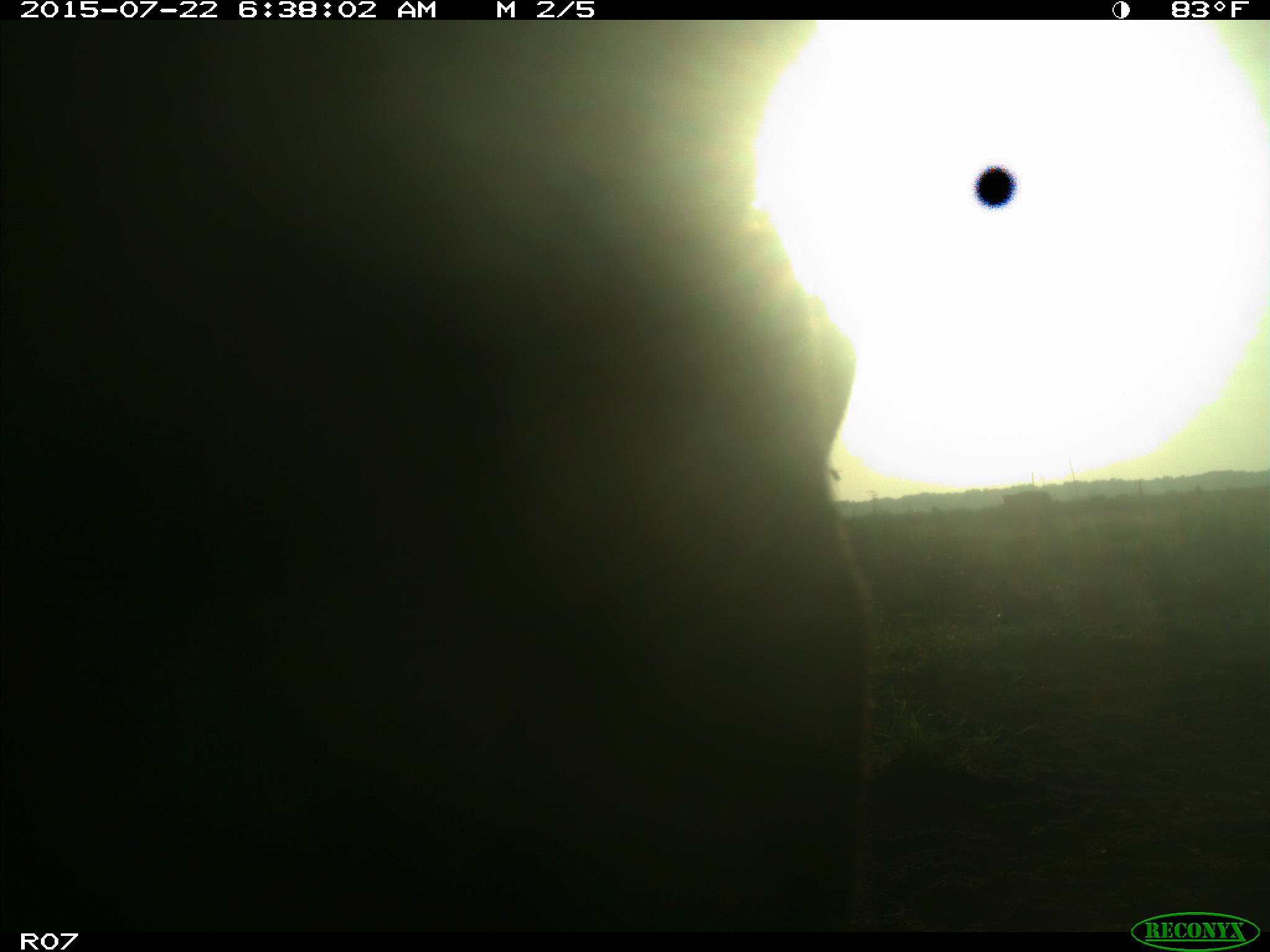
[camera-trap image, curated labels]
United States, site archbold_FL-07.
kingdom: Animalia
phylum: Chordata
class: Mammalia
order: Artiodactyla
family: Bovidae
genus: Bos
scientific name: Bos taurus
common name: domestic cow